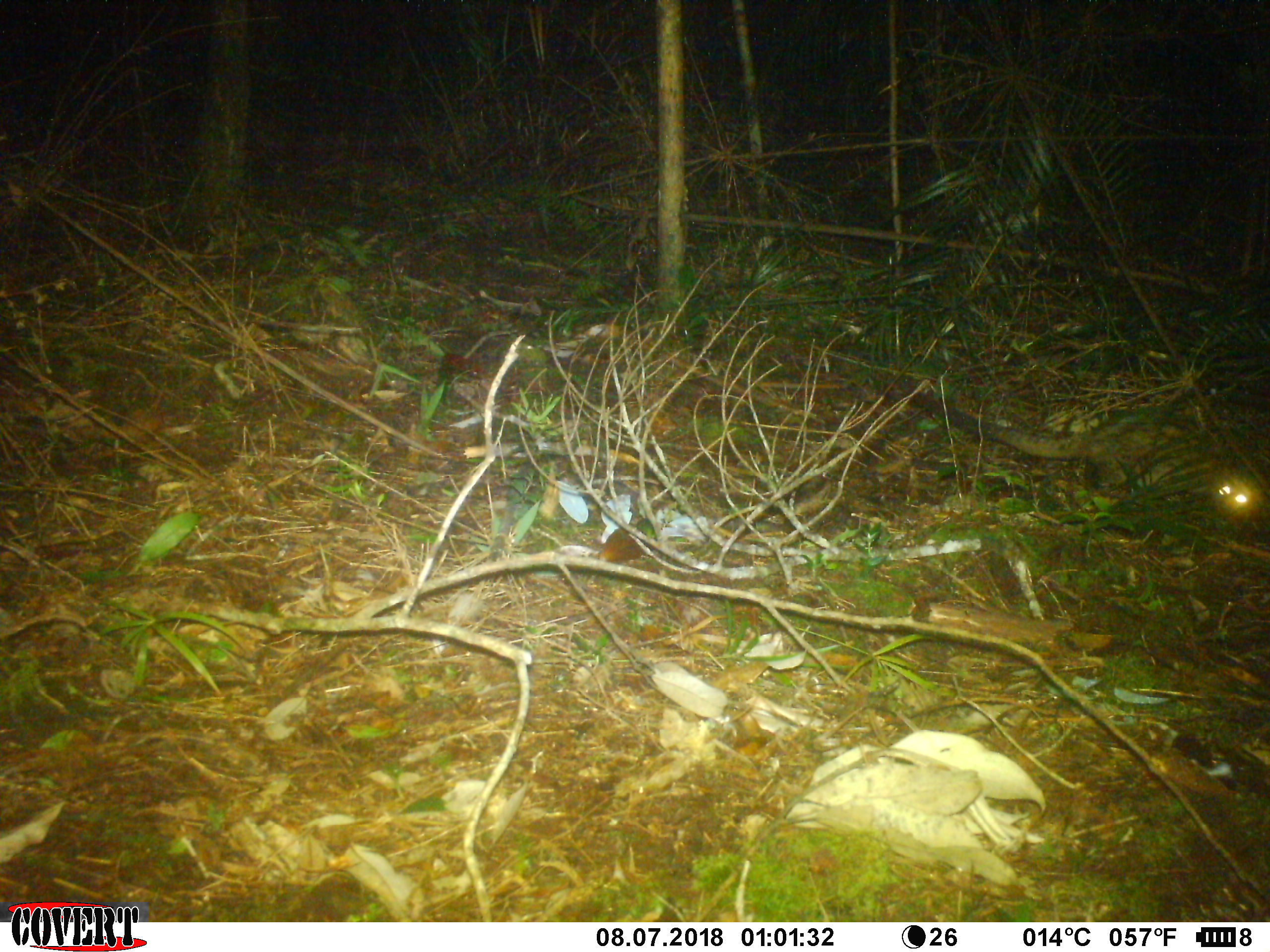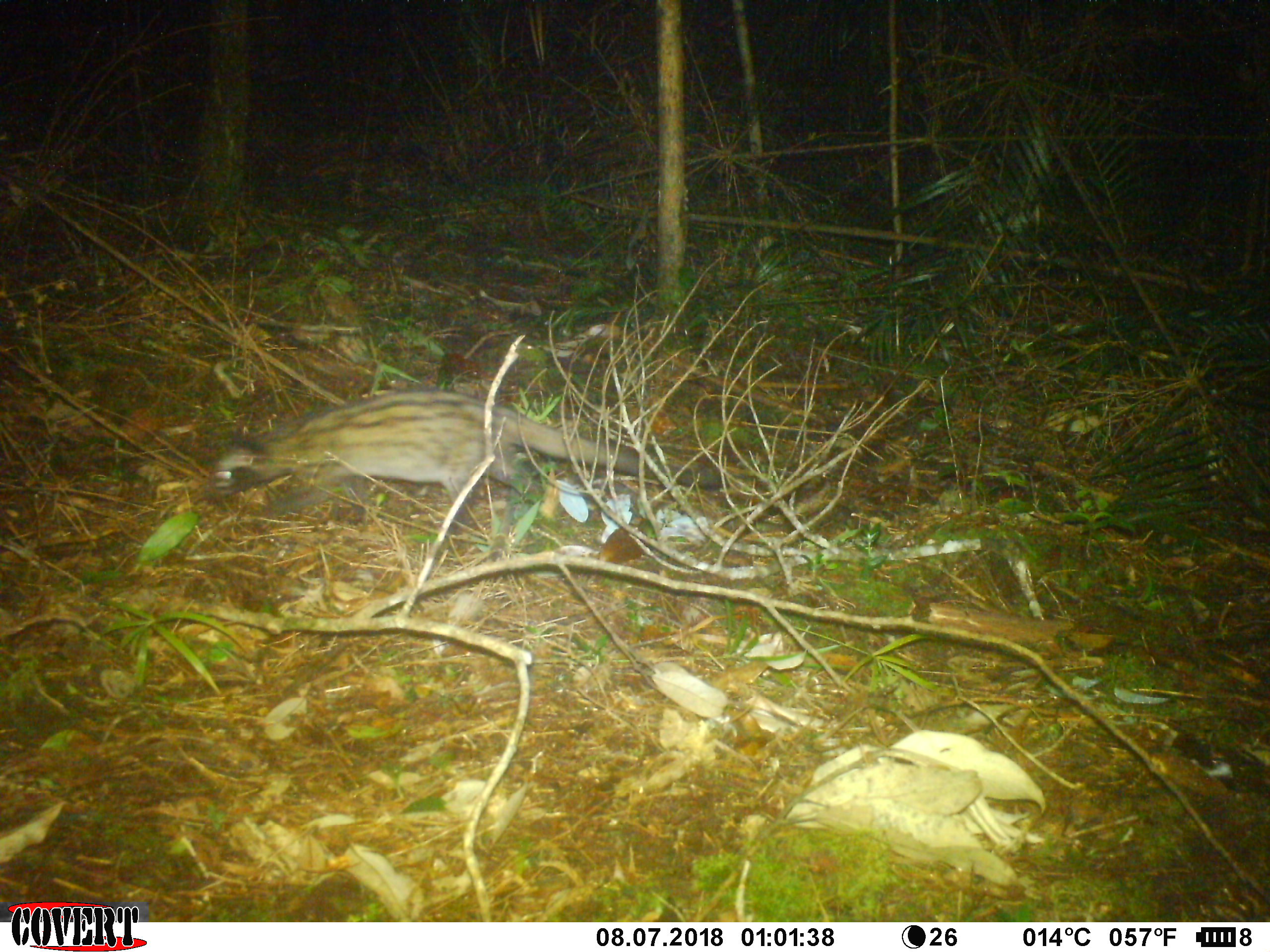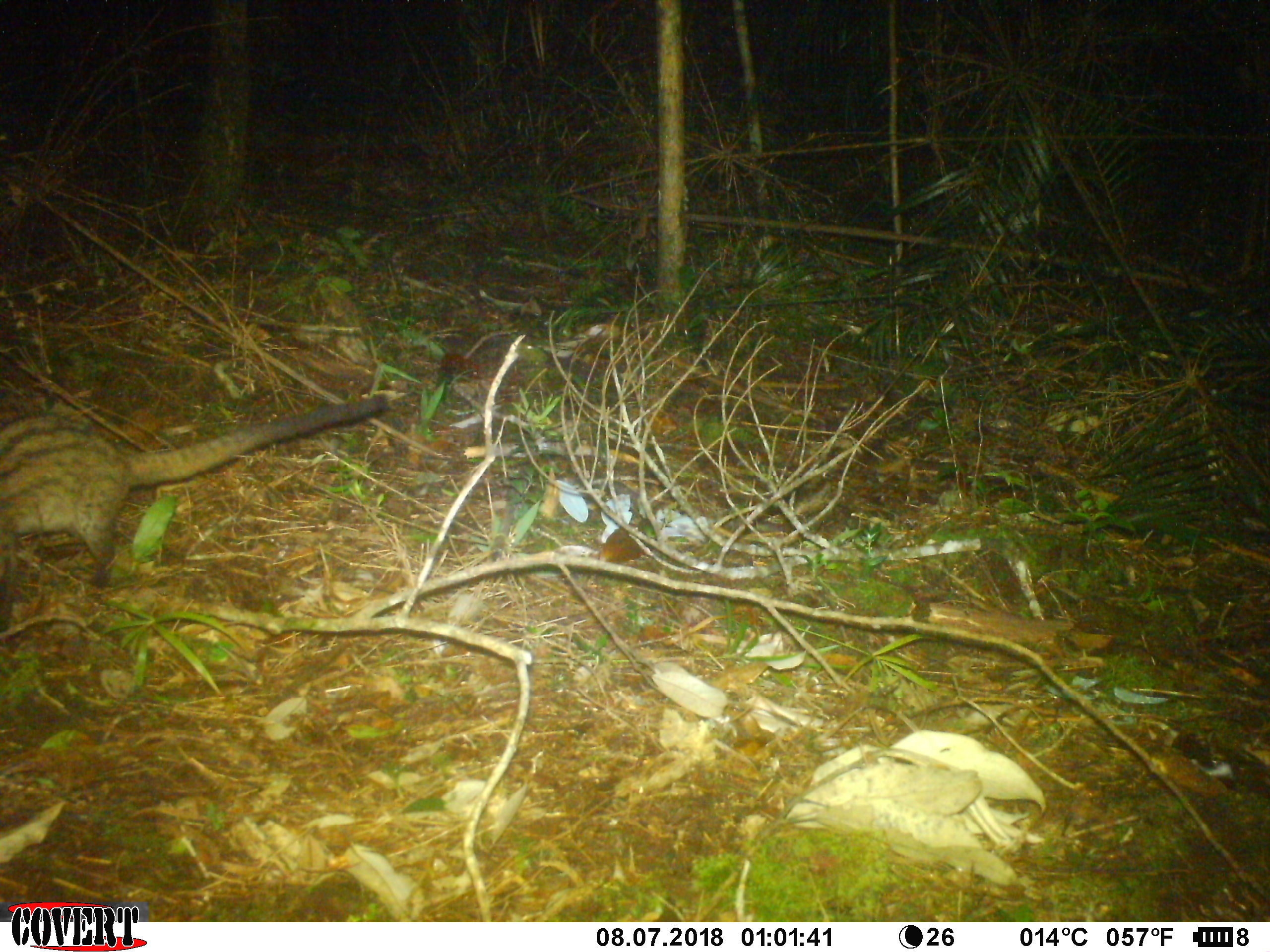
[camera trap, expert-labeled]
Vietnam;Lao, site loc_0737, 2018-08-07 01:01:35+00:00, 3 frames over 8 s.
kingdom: Animalia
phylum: Chordata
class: Mammalia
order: Carnivora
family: Viverridae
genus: Paradoxurus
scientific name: Paradoxurus hermaphroditus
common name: common palm civet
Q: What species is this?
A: Common palm civet (Paradoxurus hermaphroditus).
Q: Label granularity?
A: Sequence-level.